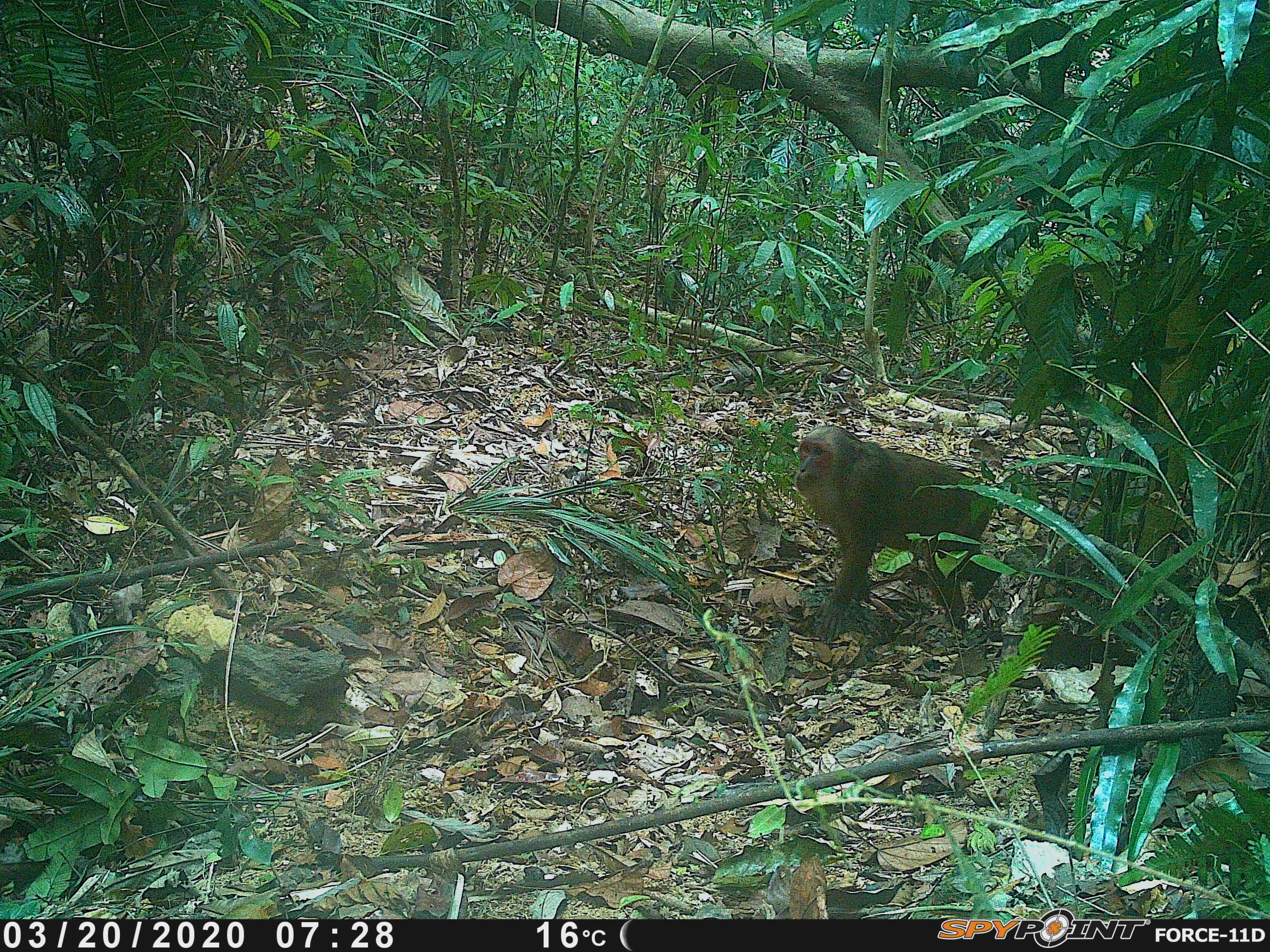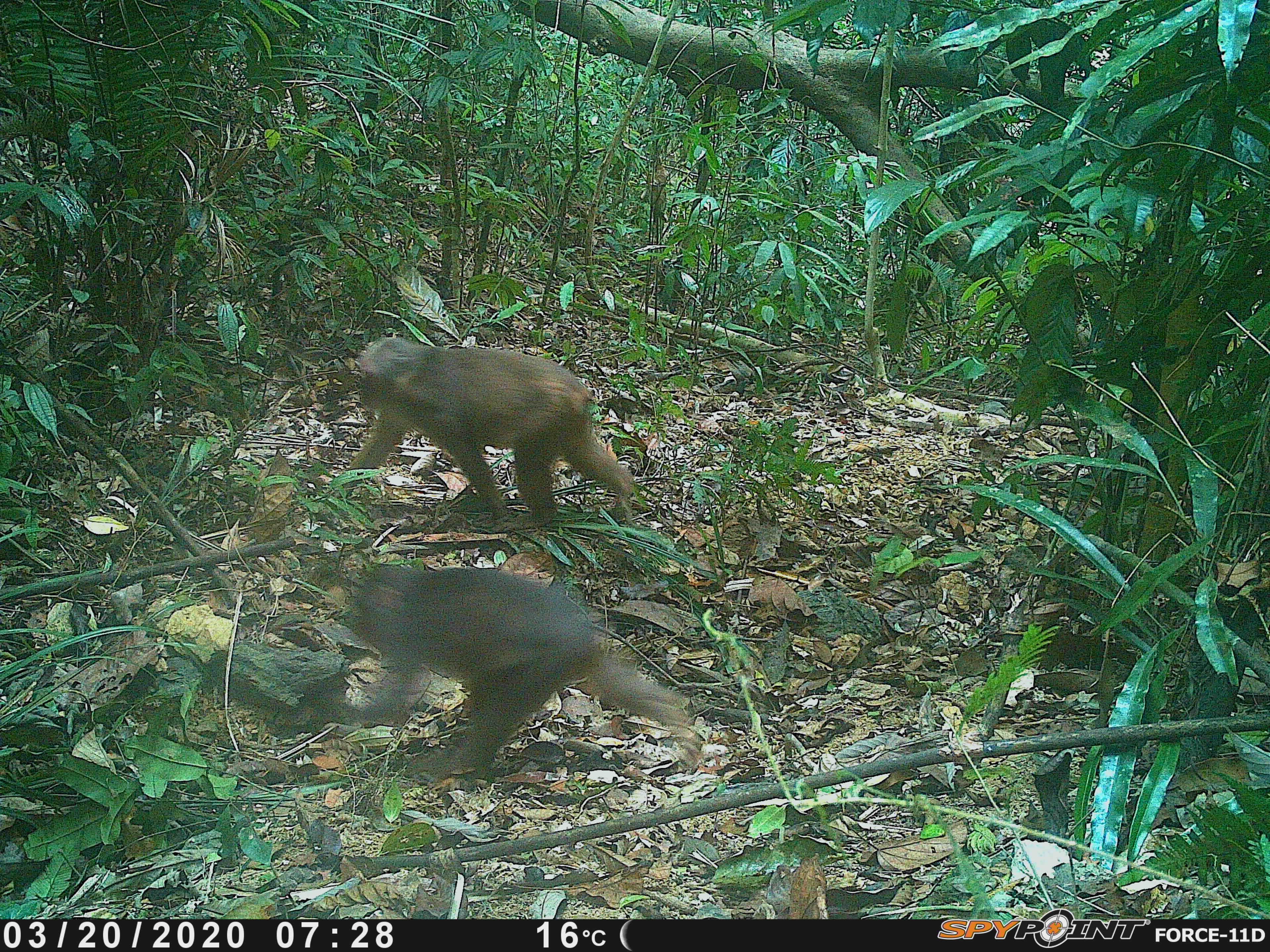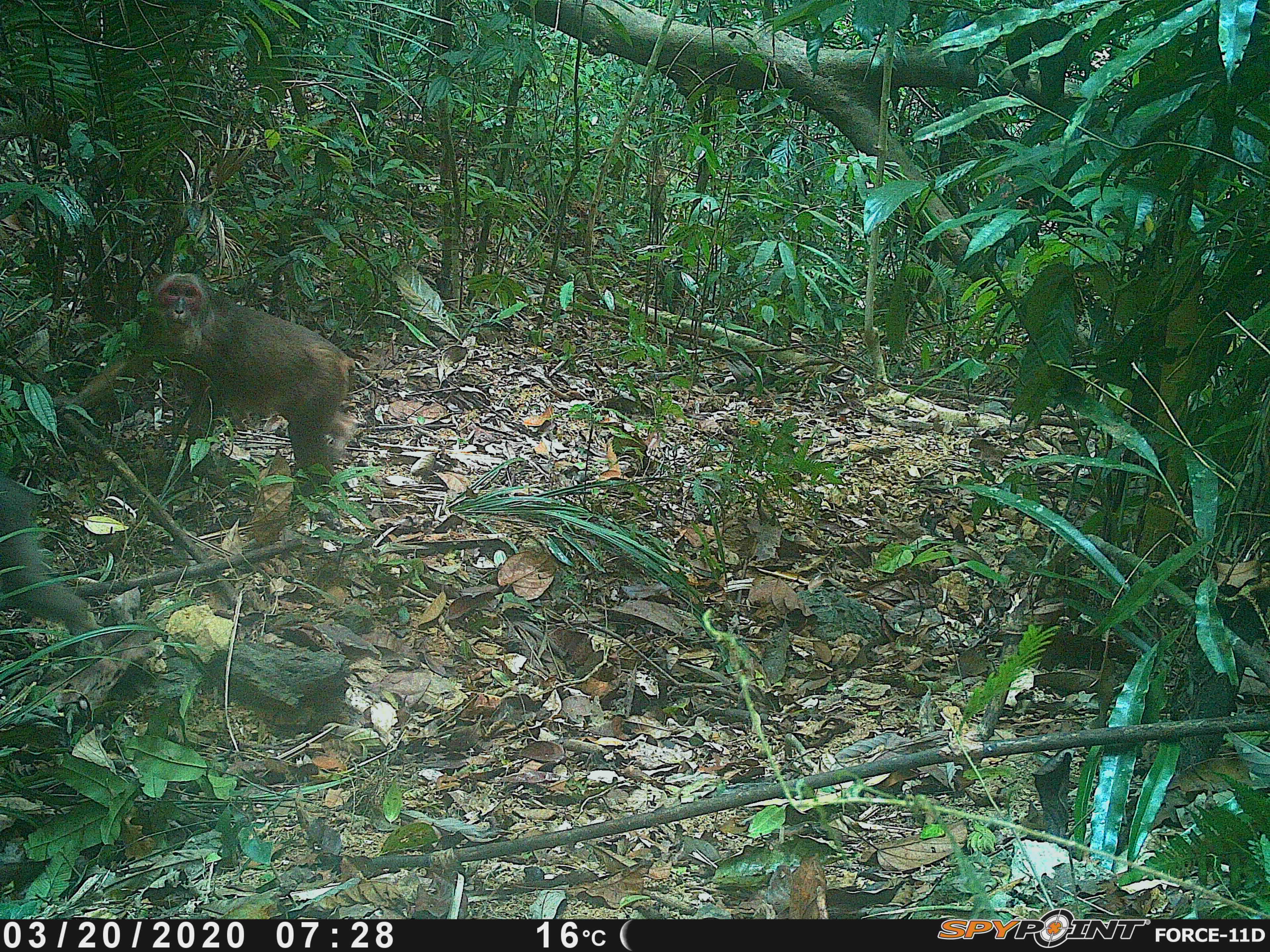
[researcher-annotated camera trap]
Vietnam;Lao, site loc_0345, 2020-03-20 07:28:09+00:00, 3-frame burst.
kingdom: Animalia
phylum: Chordata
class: Mammalia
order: Primates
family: Cercopithecidae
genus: Macaca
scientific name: Macaca arctoides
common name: stump-tailed macaque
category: stump tailed macaque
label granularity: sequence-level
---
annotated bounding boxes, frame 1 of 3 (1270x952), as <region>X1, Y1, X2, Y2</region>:
stump tailed macaque: <region>793, 424, 1003, 646</region>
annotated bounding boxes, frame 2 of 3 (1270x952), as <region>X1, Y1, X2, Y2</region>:
stump tailed macaque: <region>323, 565, 699, 768</region>; <region>329, 336, 635, 530</region>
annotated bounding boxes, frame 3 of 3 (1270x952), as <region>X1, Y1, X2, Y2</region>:
stump tailed macaque: <region>52, 272, 358, 499</region>; <region>0, 478, 95, 636</region>